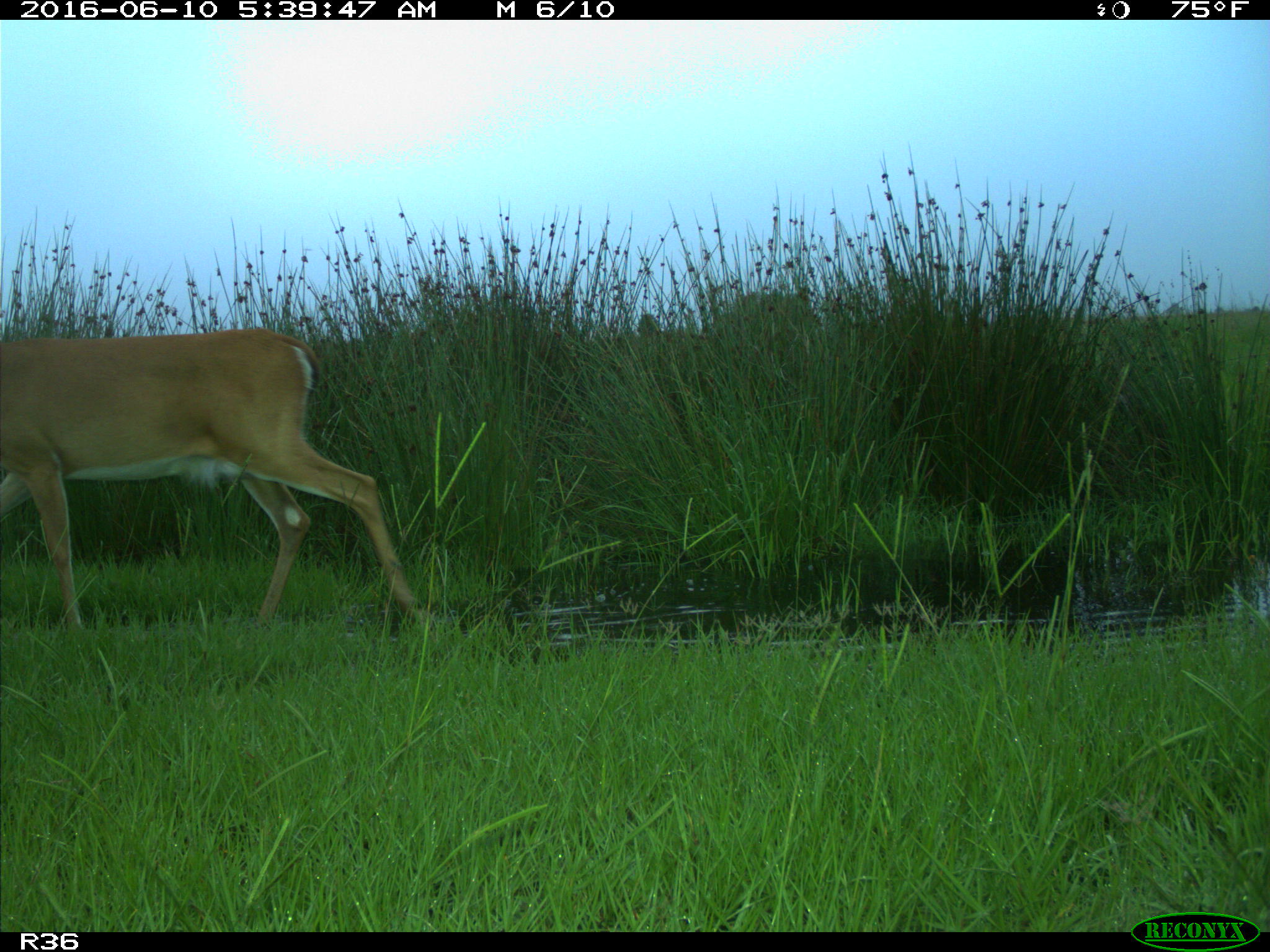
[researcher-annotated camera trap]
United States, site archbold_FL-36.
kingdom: Animalia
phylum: Chordata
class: Mammalia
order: Artiodactyla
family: Cervidae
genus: Odocoileus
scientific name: Odocoileus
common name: deer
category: unidentified deer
Unidentified deer (deer) (Odocoileus).